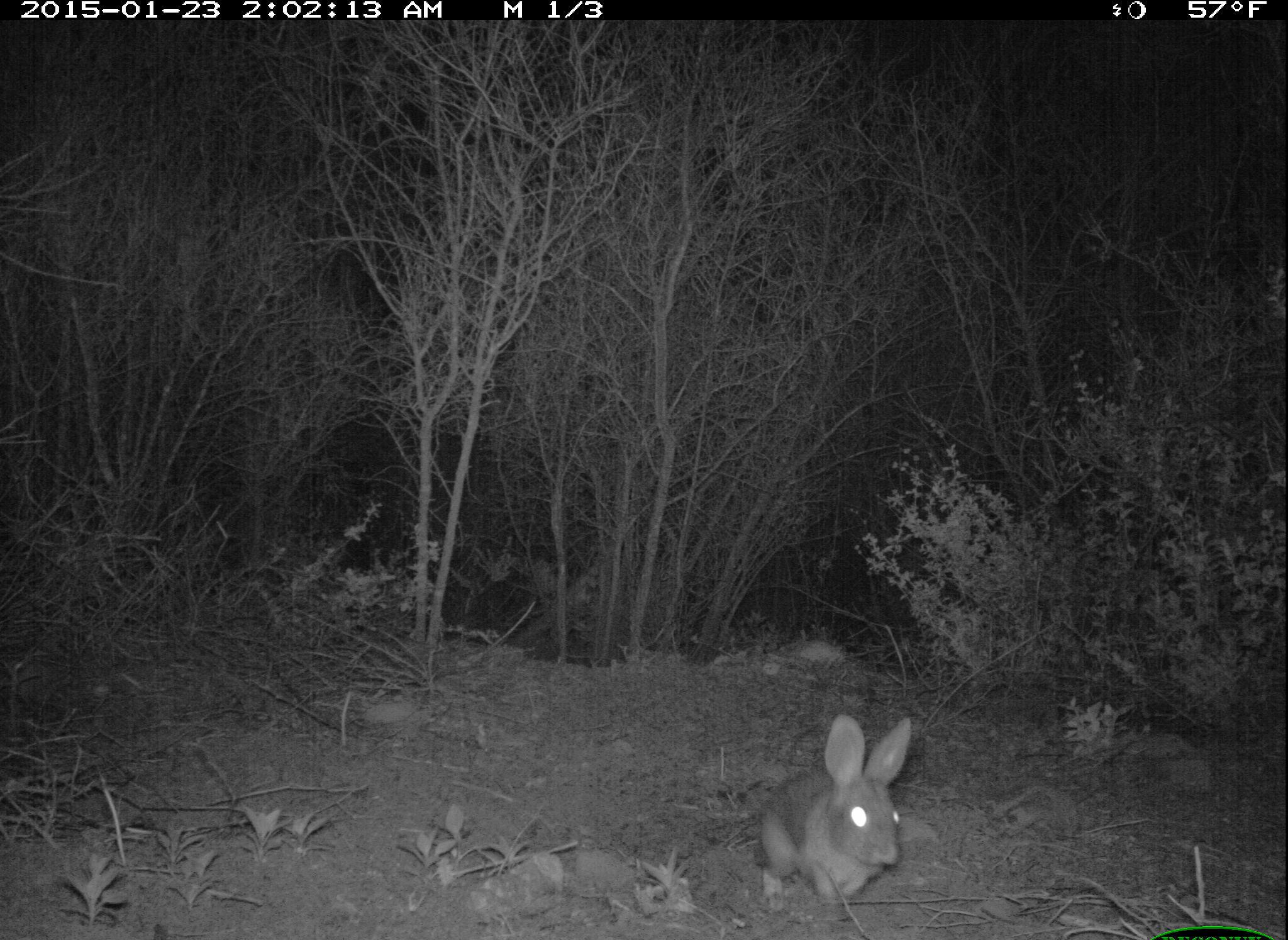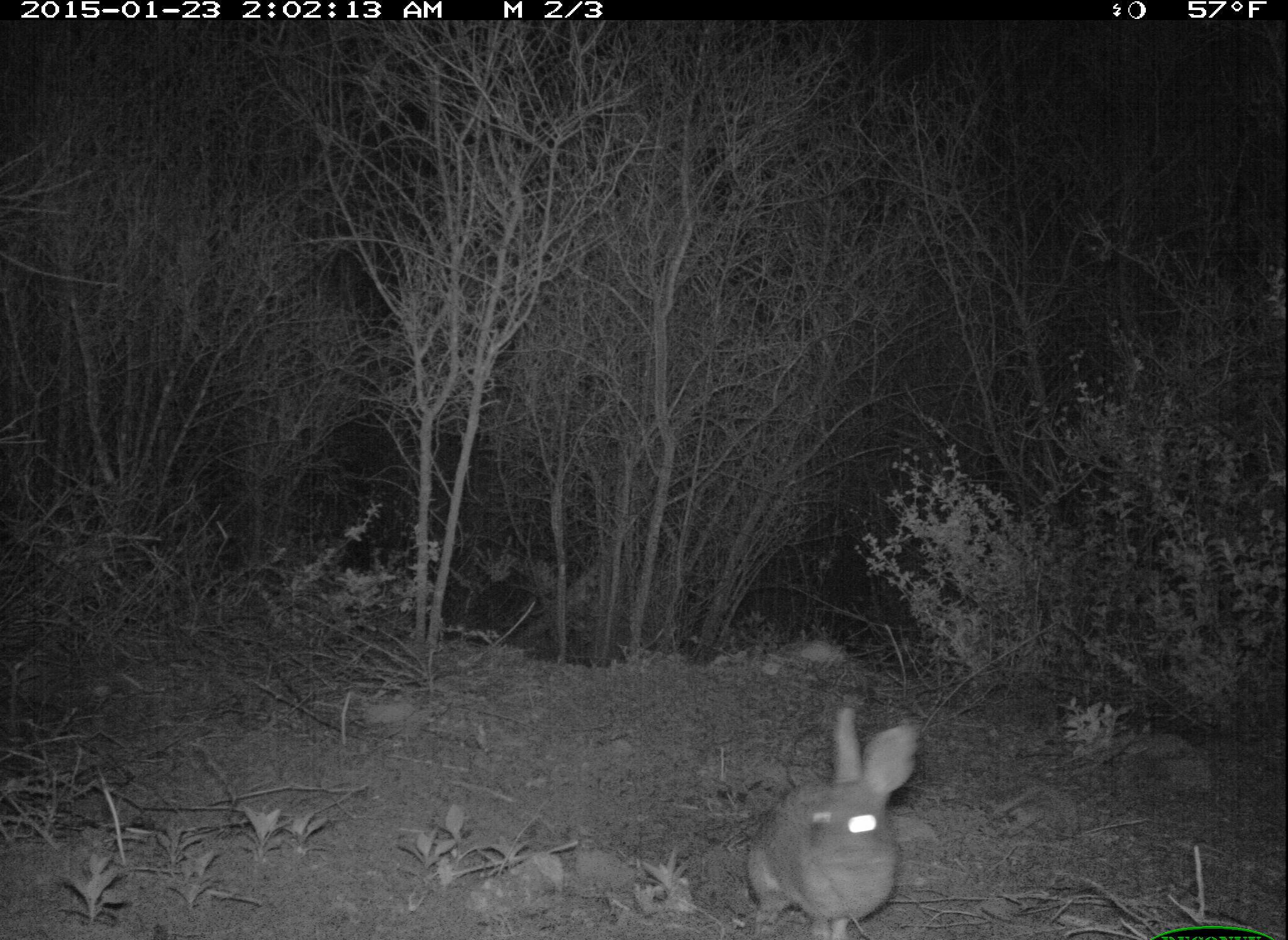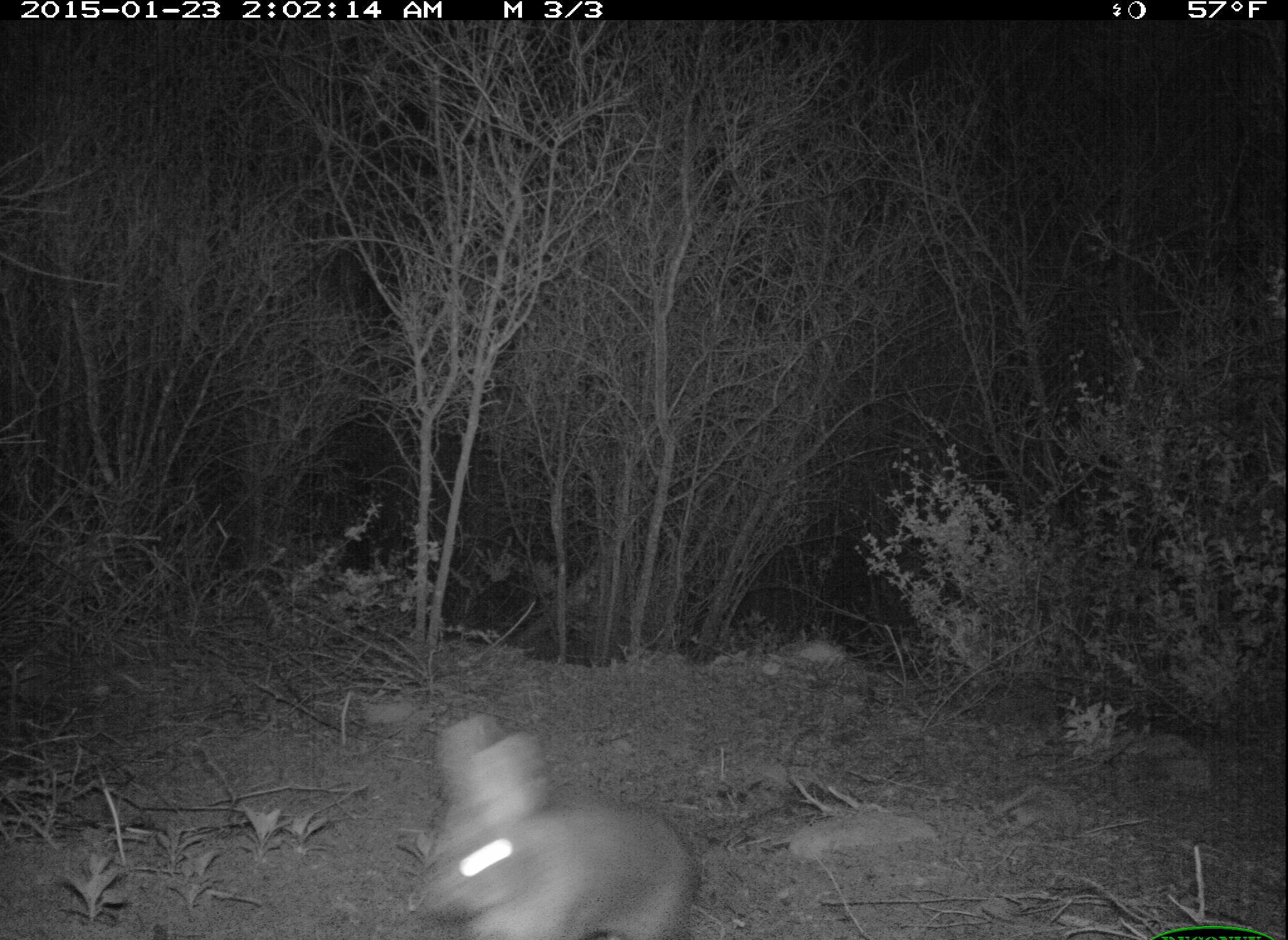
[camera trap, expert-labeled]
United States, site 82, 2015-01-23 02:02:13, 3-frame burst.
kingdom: Animalia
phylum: Chordata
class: Mammalia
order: Lagomorpha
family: Leporidae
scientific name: Leporidae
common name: rabbits and hares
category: rabbit